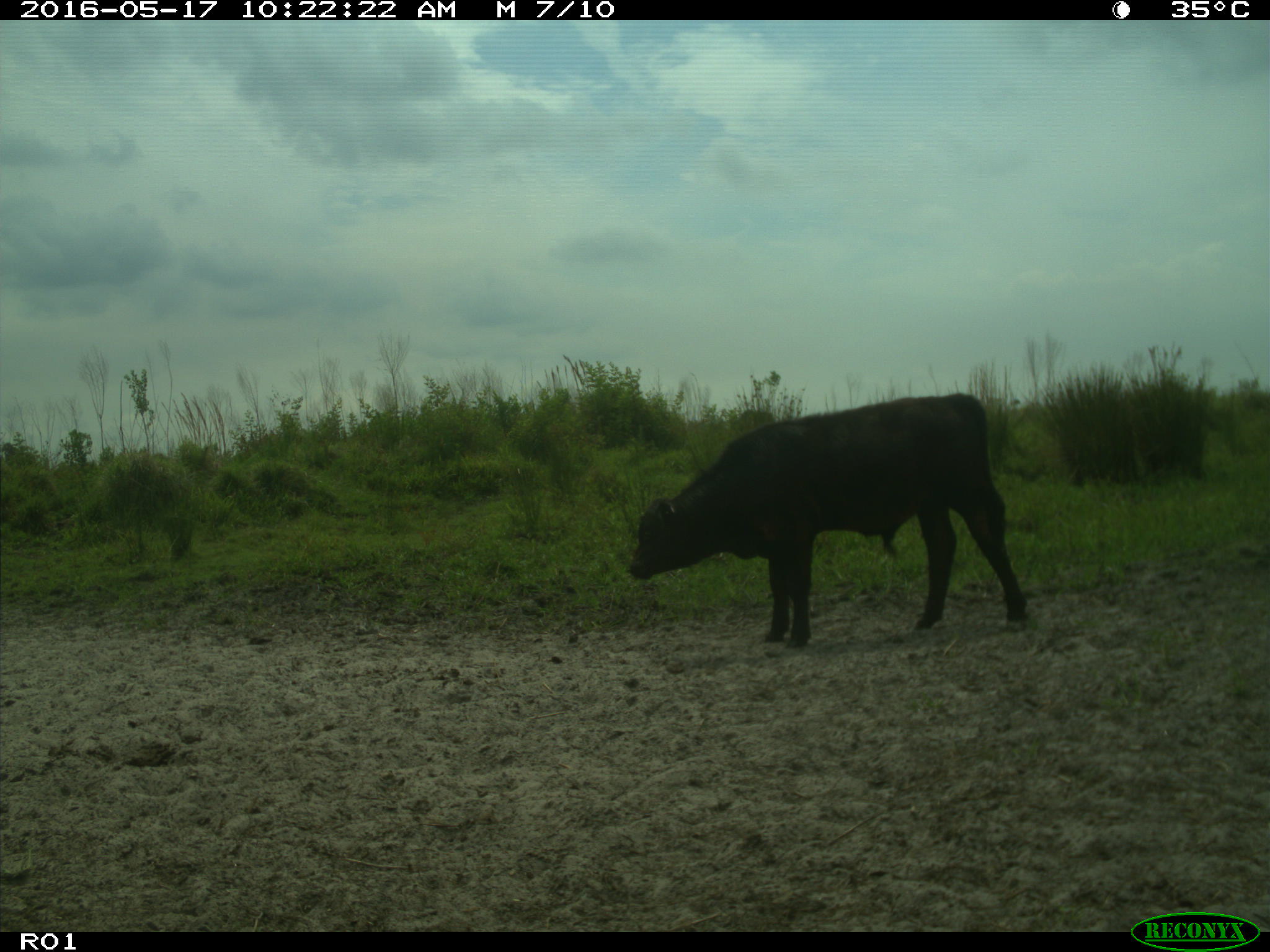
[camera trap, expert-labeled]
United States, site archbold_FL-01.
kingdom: Animalia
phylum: Chordata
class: Mammalia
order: Artiodactyla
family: Bovidae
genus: Bos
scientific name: Bos taurus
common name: domestic cow